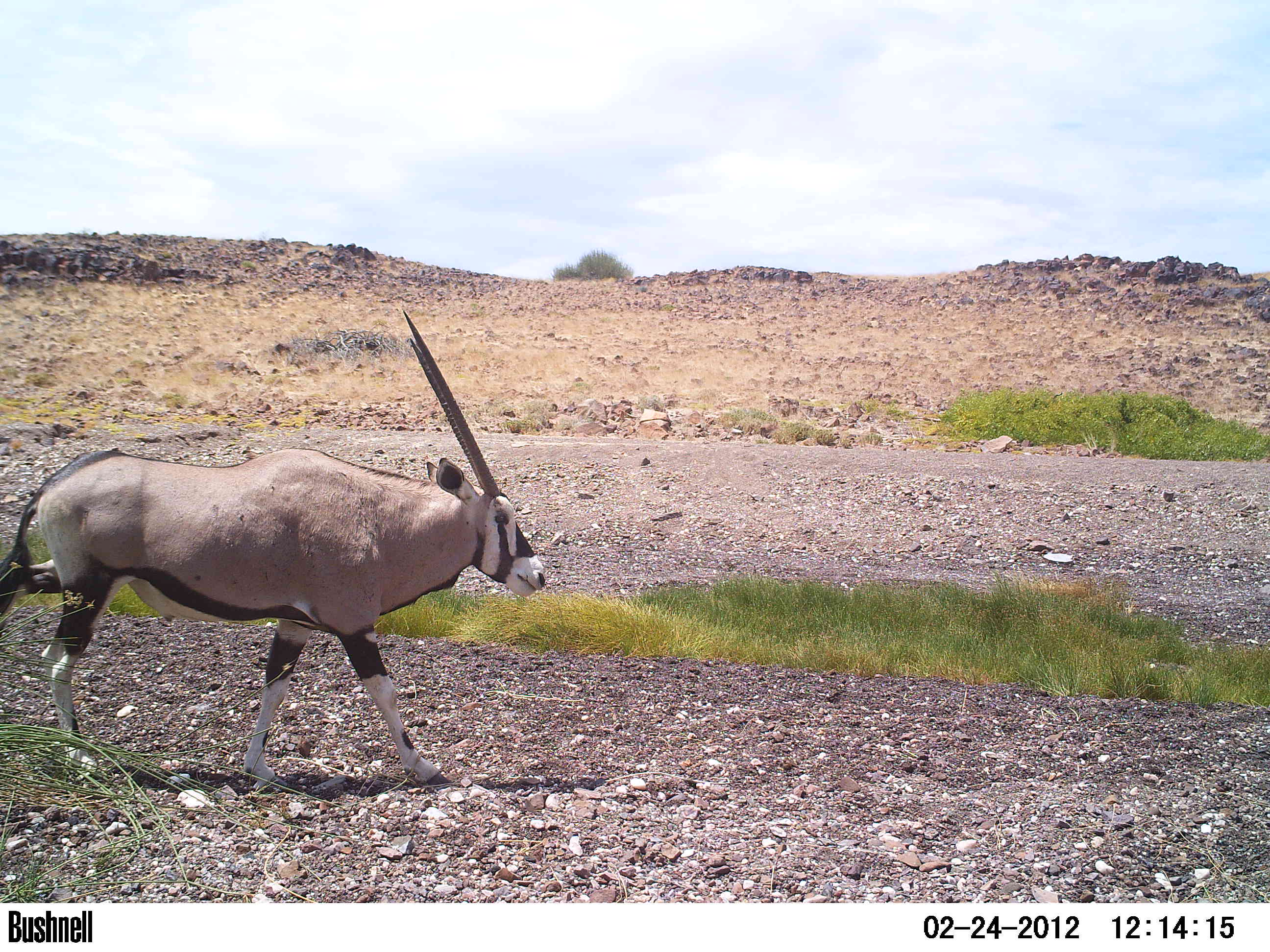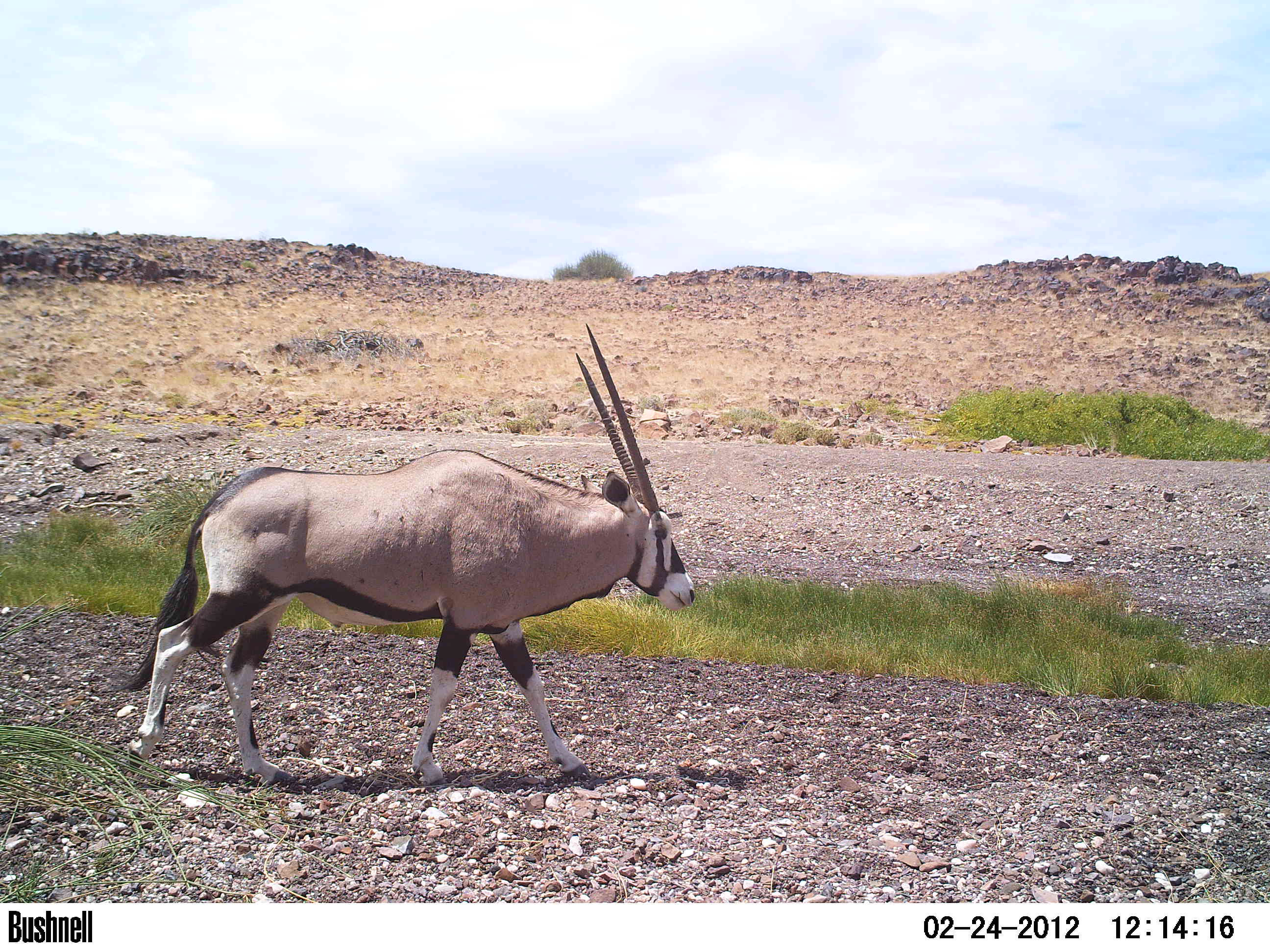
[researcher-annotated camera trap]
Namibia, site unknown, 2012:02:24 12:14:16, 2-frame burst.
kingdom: Animalia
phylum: Chordata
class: Mammalia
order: Artiodactyla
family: Bovidae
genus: Oryx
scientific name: Oryx gazella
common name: gemsbok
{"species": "Oryx gazella (gemsbok)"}